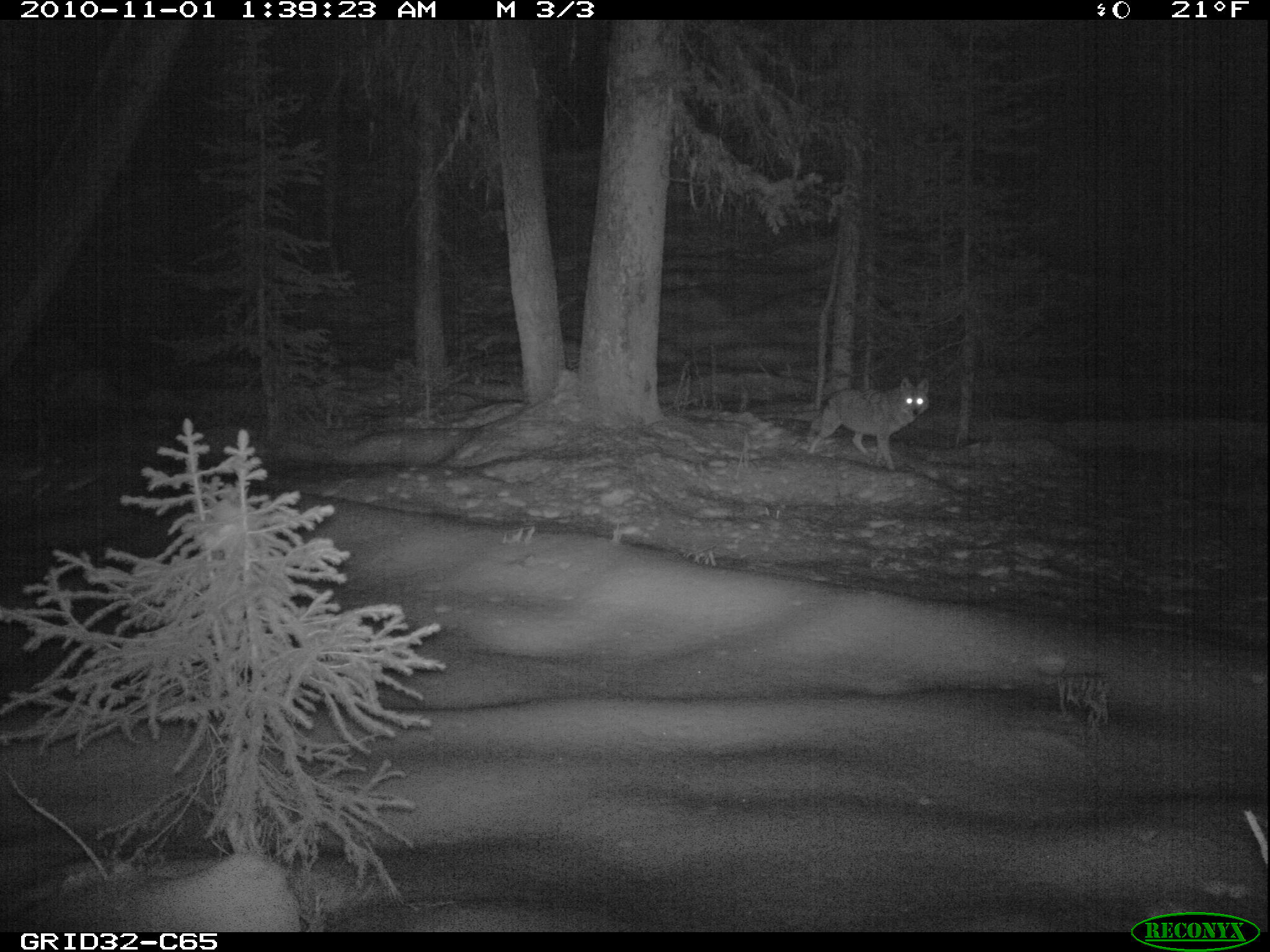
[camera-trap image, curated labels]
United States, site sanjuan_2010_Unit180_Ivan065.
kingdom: Animalia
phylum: Chordata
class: Mammalia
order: Carnivora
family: Canidae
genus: Canis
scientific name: Canis latrans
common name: coyote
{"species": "Canis latrans (coyote)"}